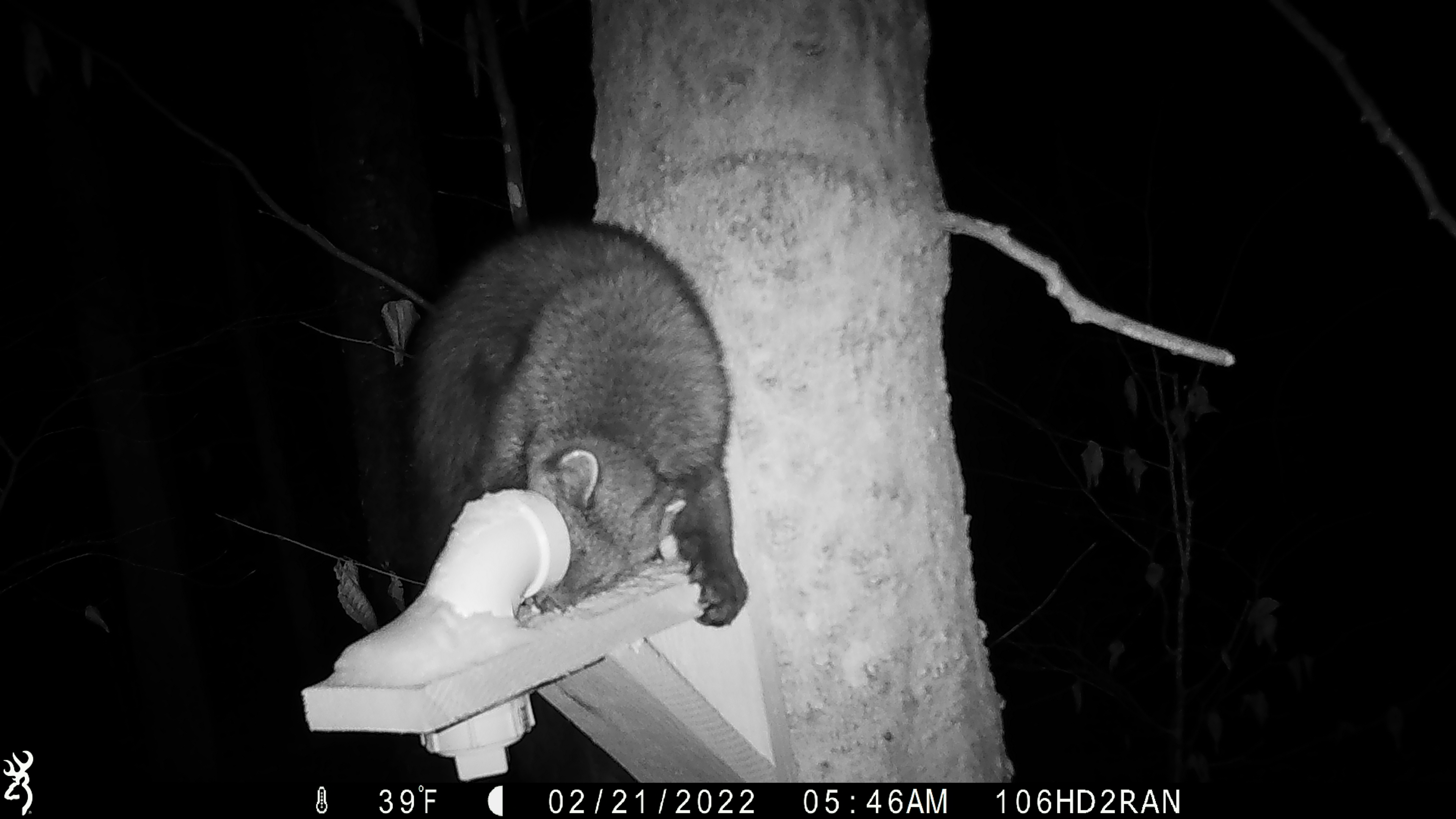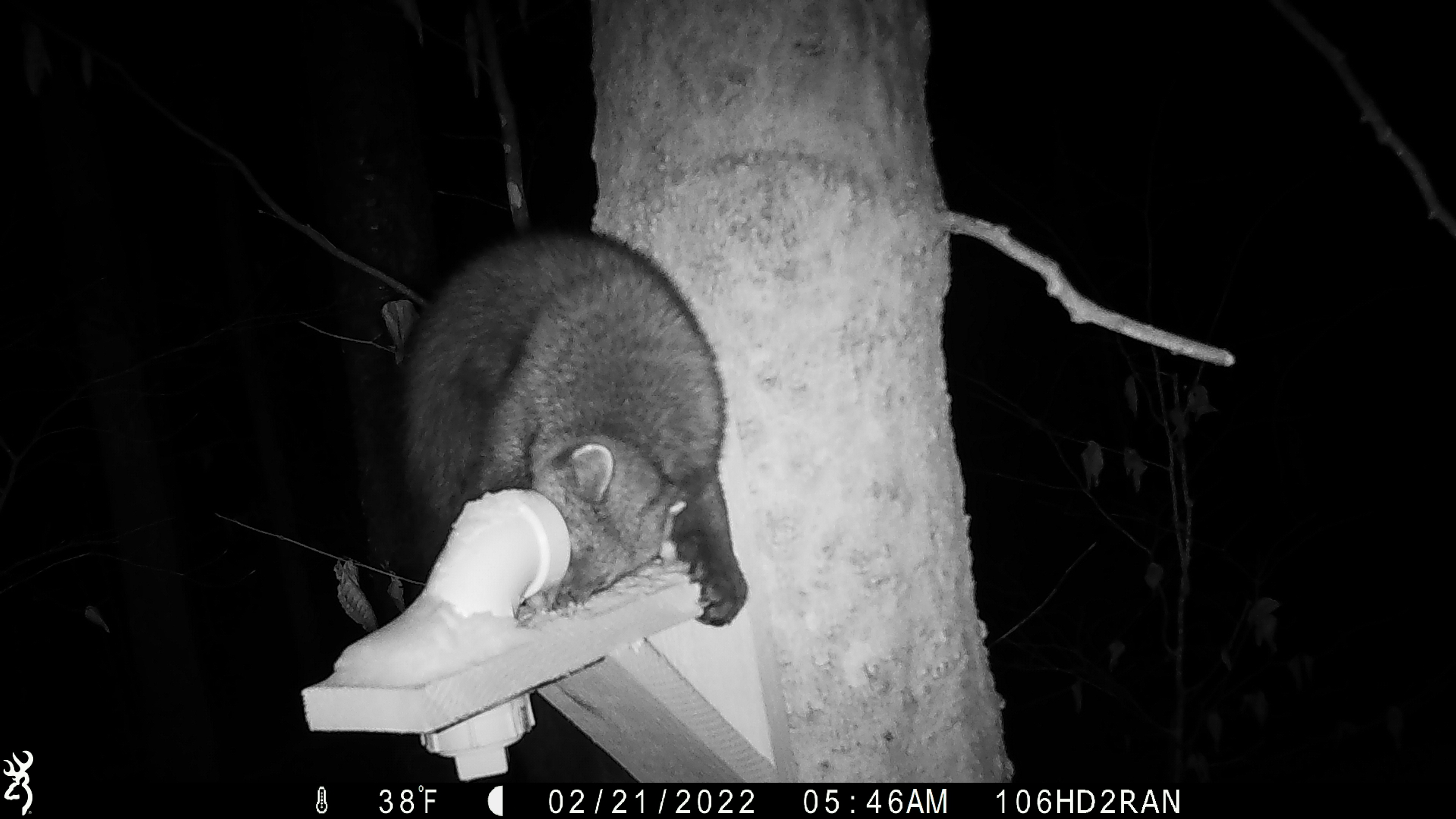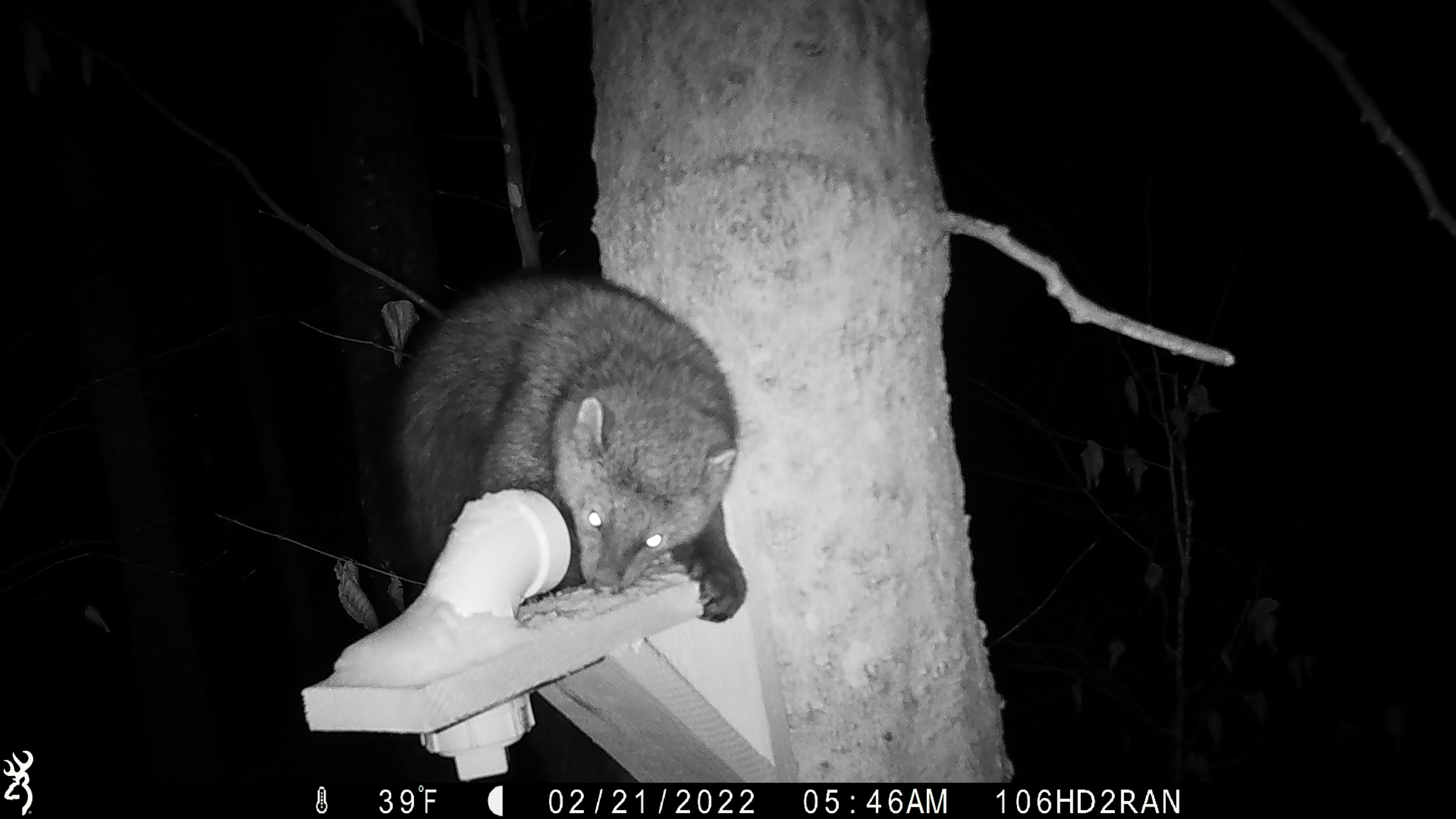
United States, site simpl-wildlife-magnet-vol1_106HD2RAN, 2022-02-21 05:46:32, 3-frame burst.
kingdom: Animalia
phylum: Chordata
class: Mammalia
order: Carnivora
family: Mustelidae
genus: Pekania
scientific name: Pekania pennanti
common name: fisher